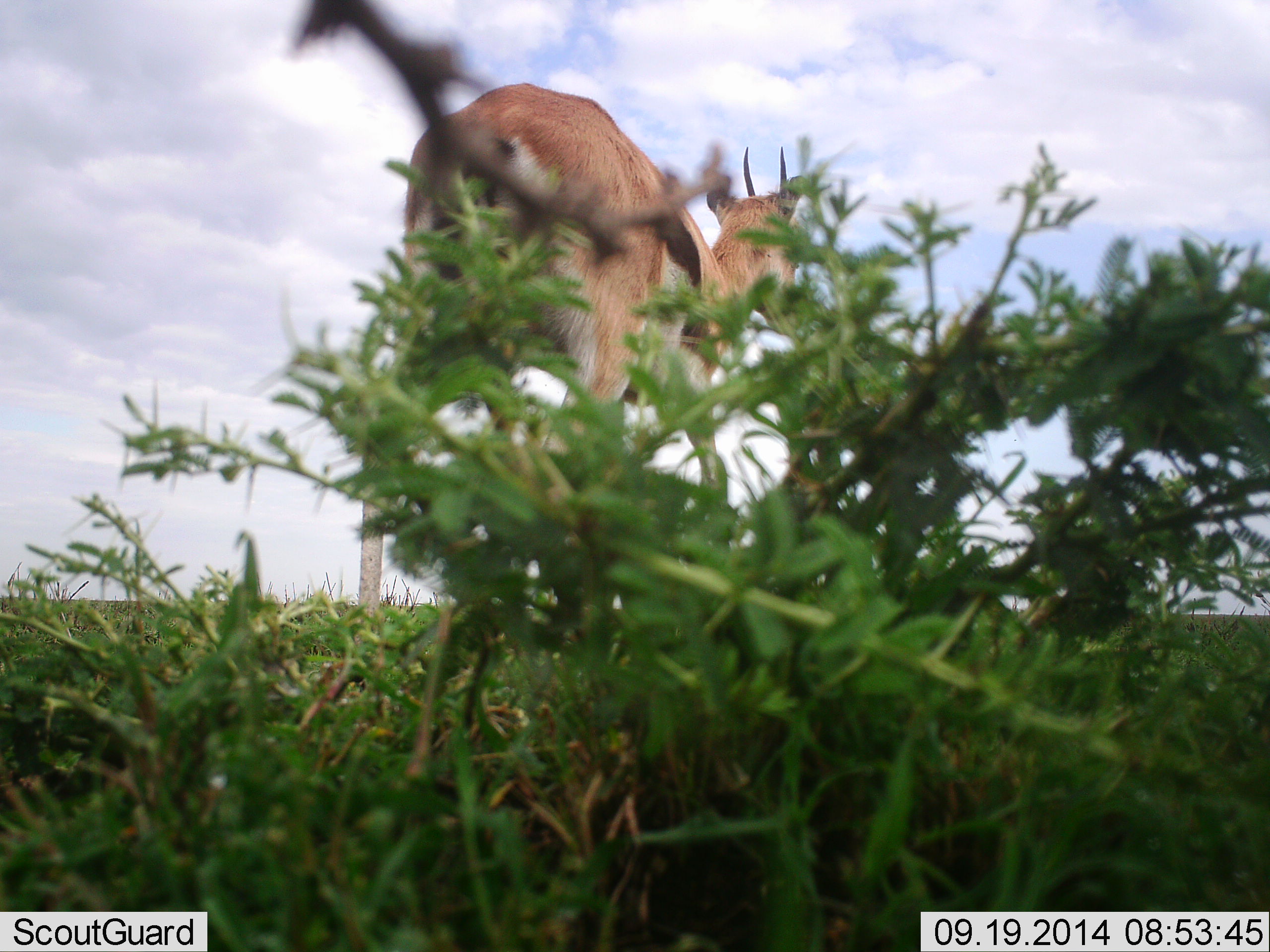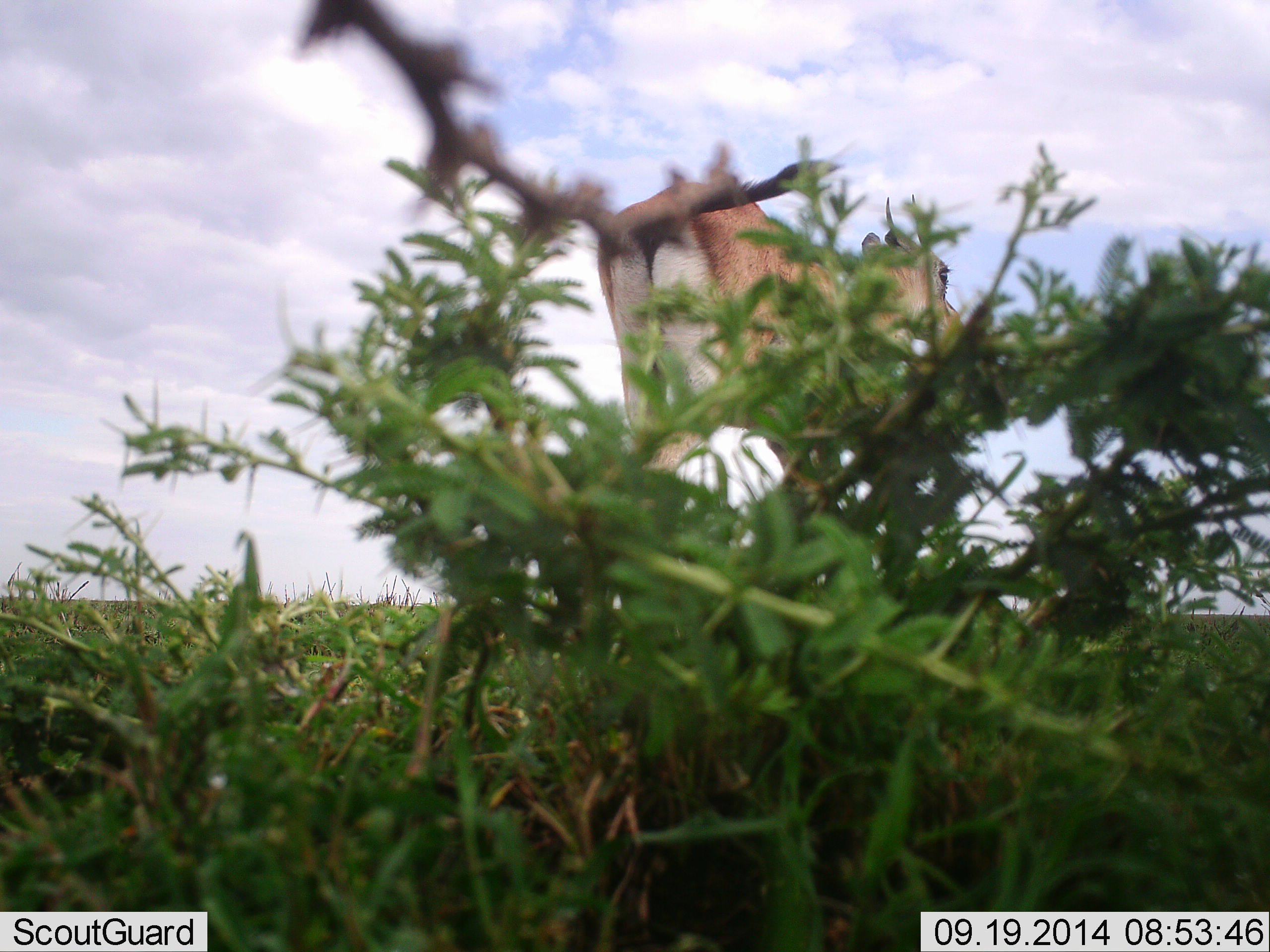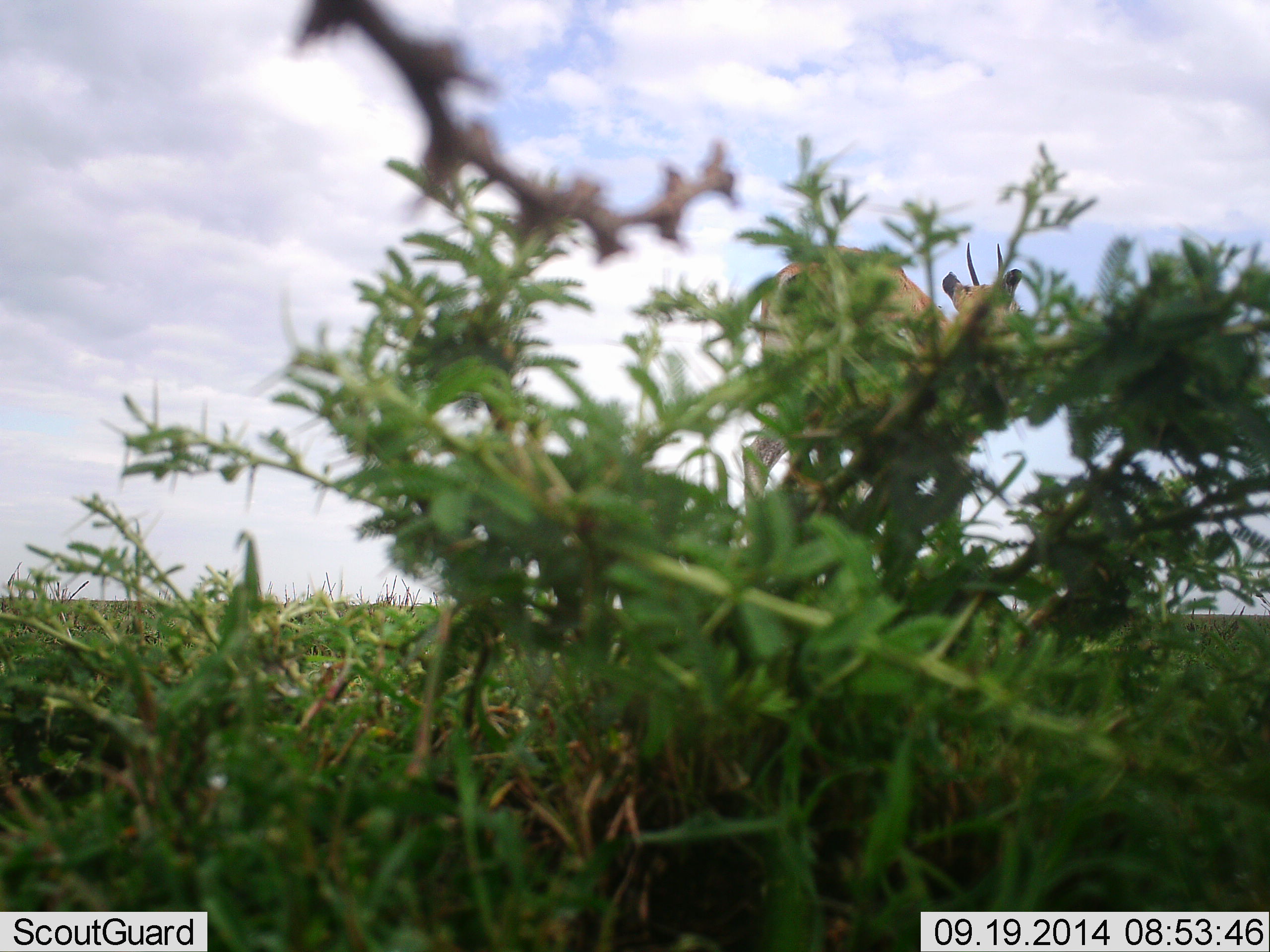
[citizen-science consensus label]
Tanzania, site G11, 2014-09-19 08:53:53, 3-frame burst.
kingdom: Animalia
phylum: Chordata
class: Mammalia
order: Artiodactyla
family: Bovidae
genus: Eudorcas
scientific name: Eudorcas thomsonii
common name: thomson's gazelle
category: gazellethomsons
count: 1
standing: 10%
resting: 0%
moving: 90%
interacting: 0%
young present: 0%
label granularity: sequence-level